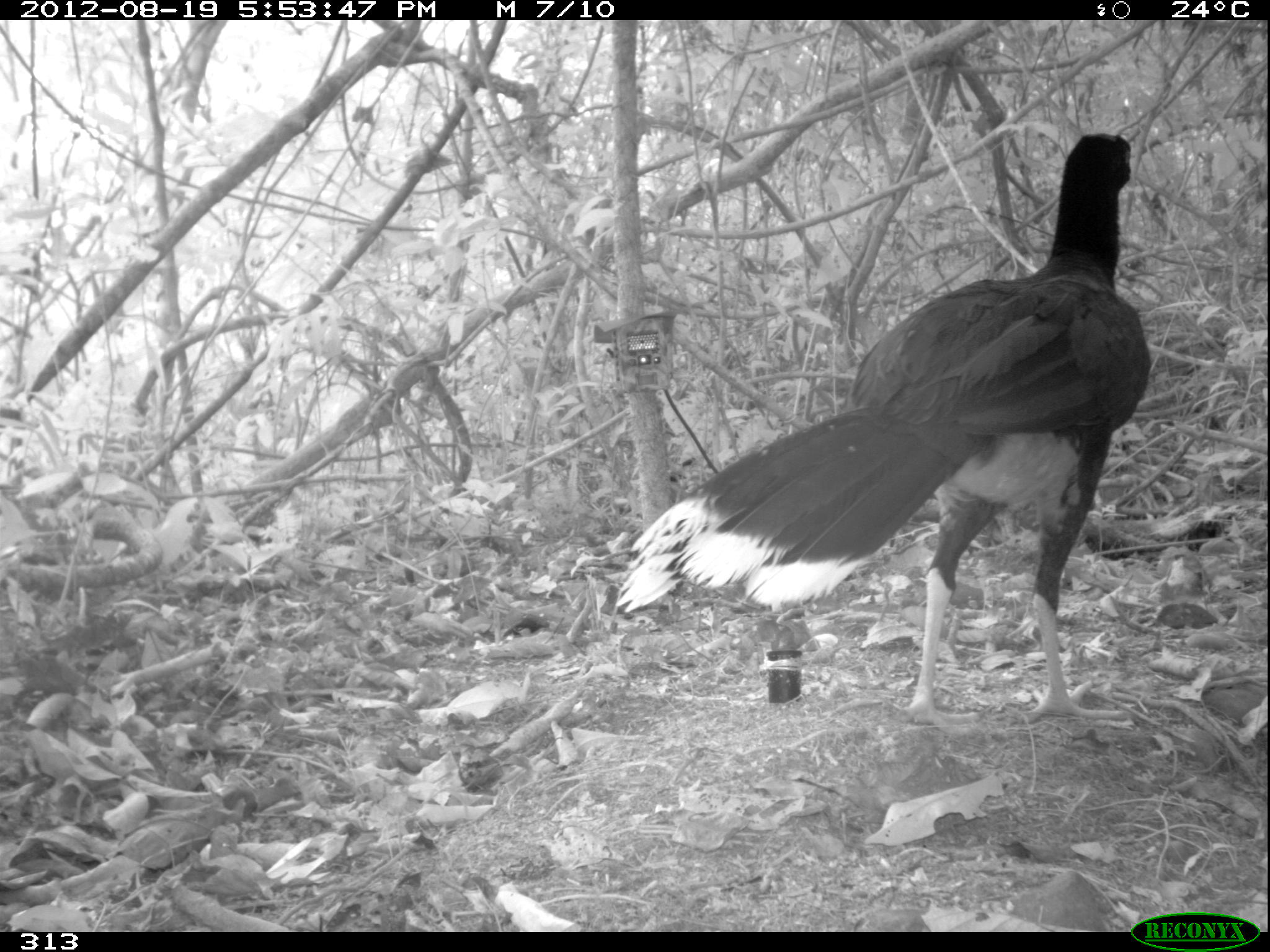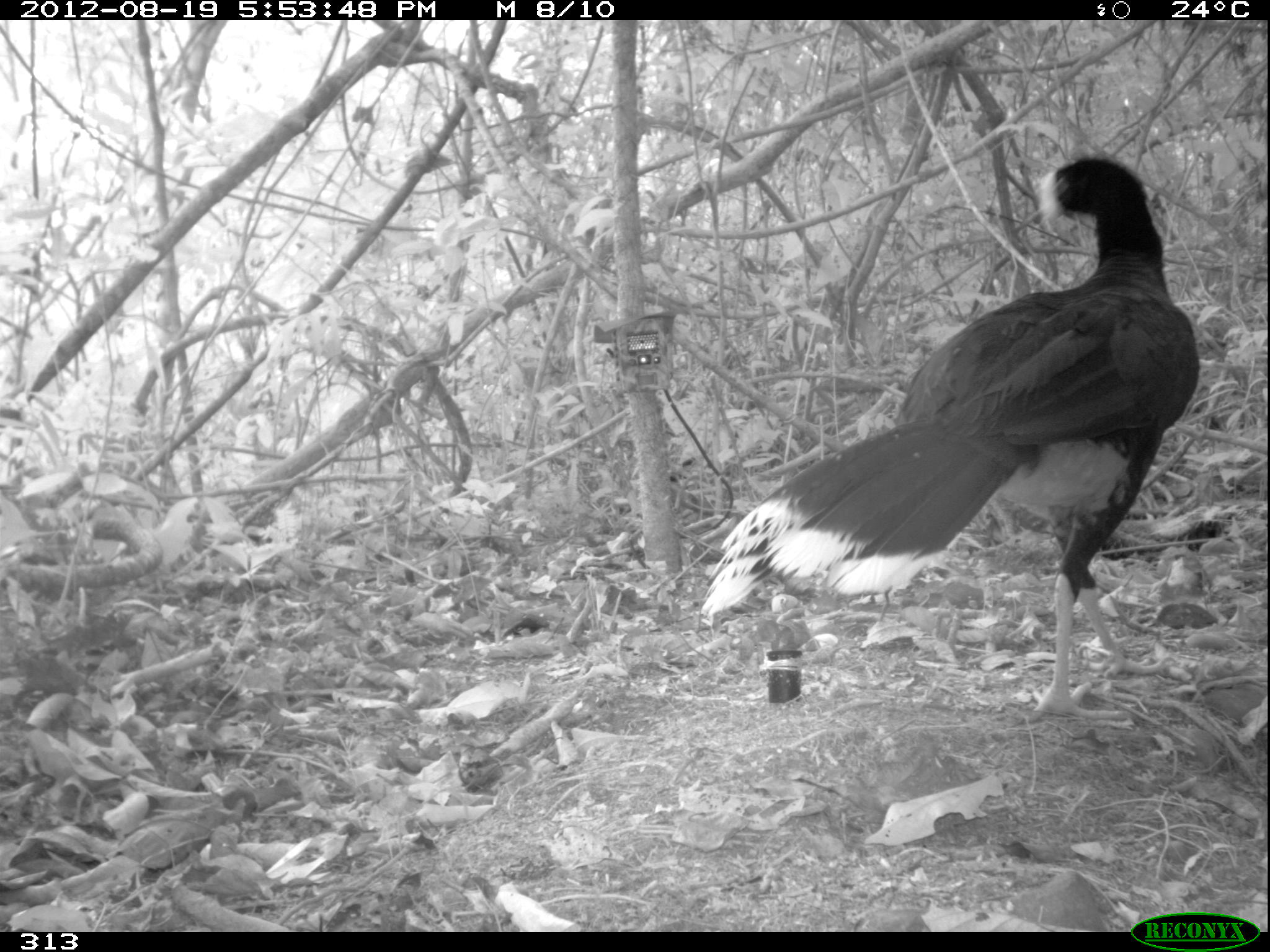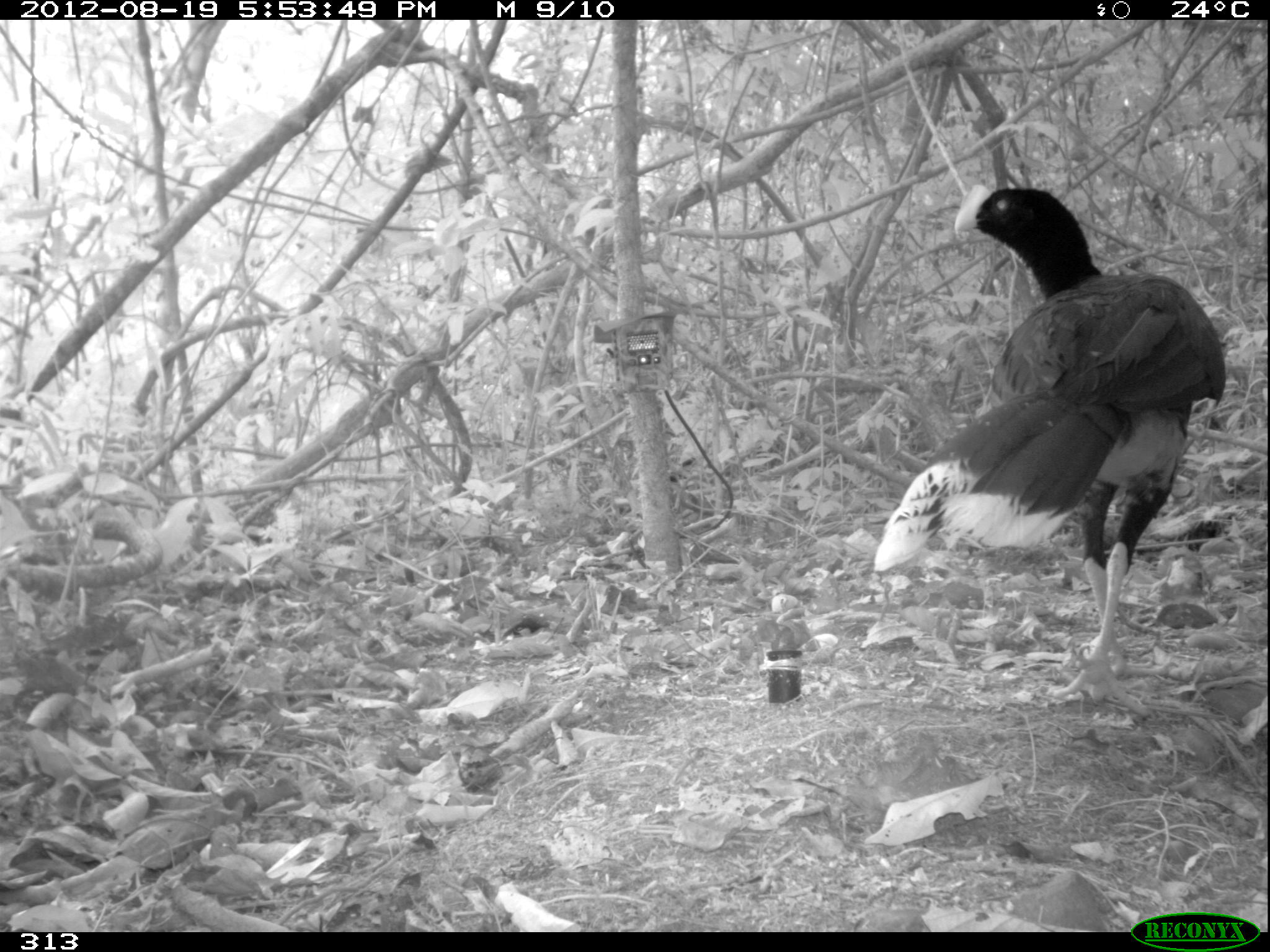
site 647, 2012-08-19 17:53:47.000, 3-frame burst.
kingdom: Animalia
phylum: Chordata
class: Aves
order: Galliformes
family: Cracidae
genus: Mitu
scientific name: Mitu tuberosum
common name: razor-billed curassow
Mitu tuberosum (razor-billed curassow).